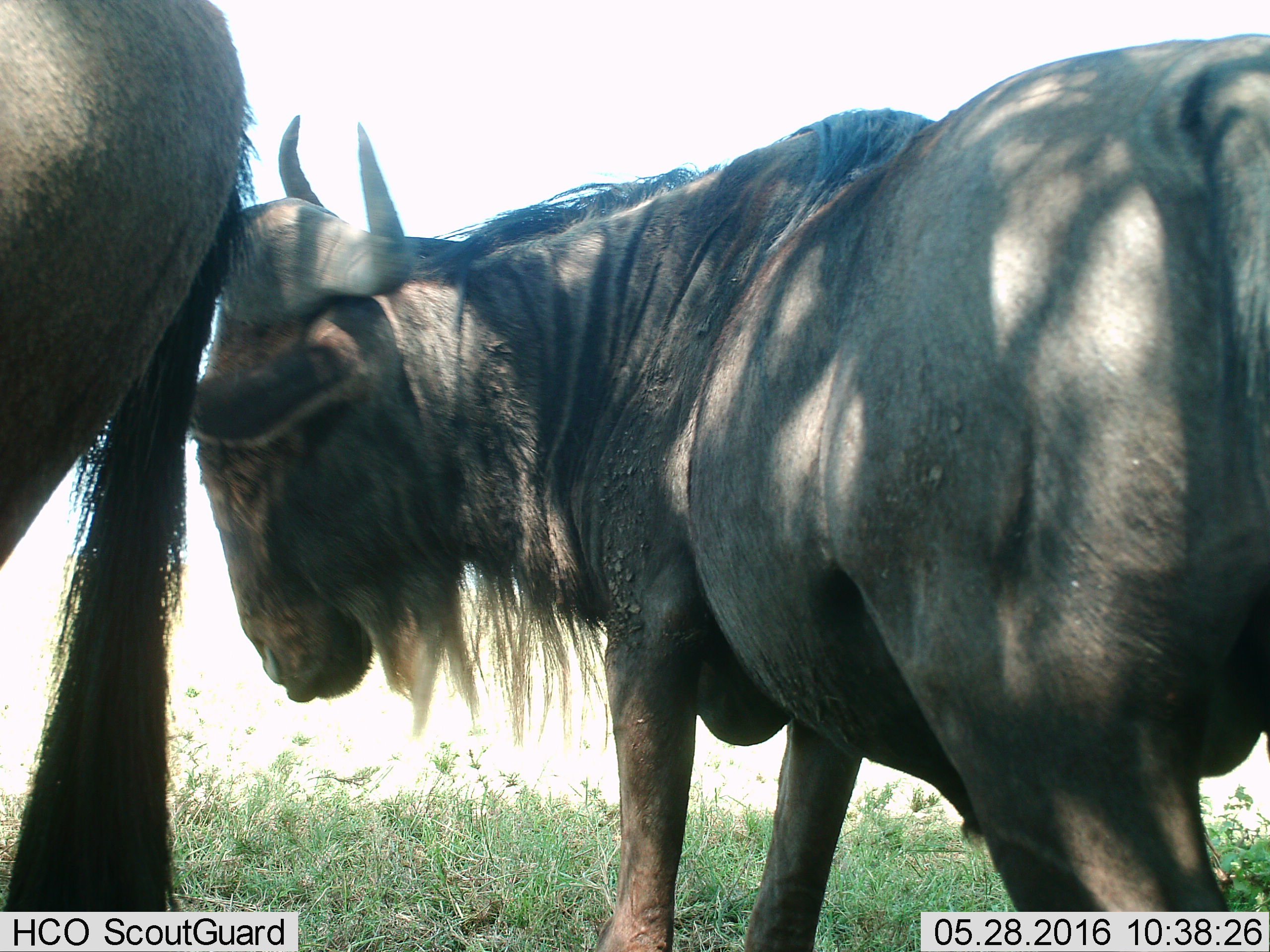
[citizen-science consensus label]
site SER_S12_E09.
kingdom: Animalia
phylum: Chordata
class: Mammalia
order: Artiodactyla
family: Bovidae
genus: Connochaetes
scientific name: Connochaetes taurinus taurinus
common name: blue wildebeest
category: wildebeestblue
Wildebeestblue (blue wildebeest) (Connochaetes taurinus taurinus), count 2. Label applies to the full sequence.